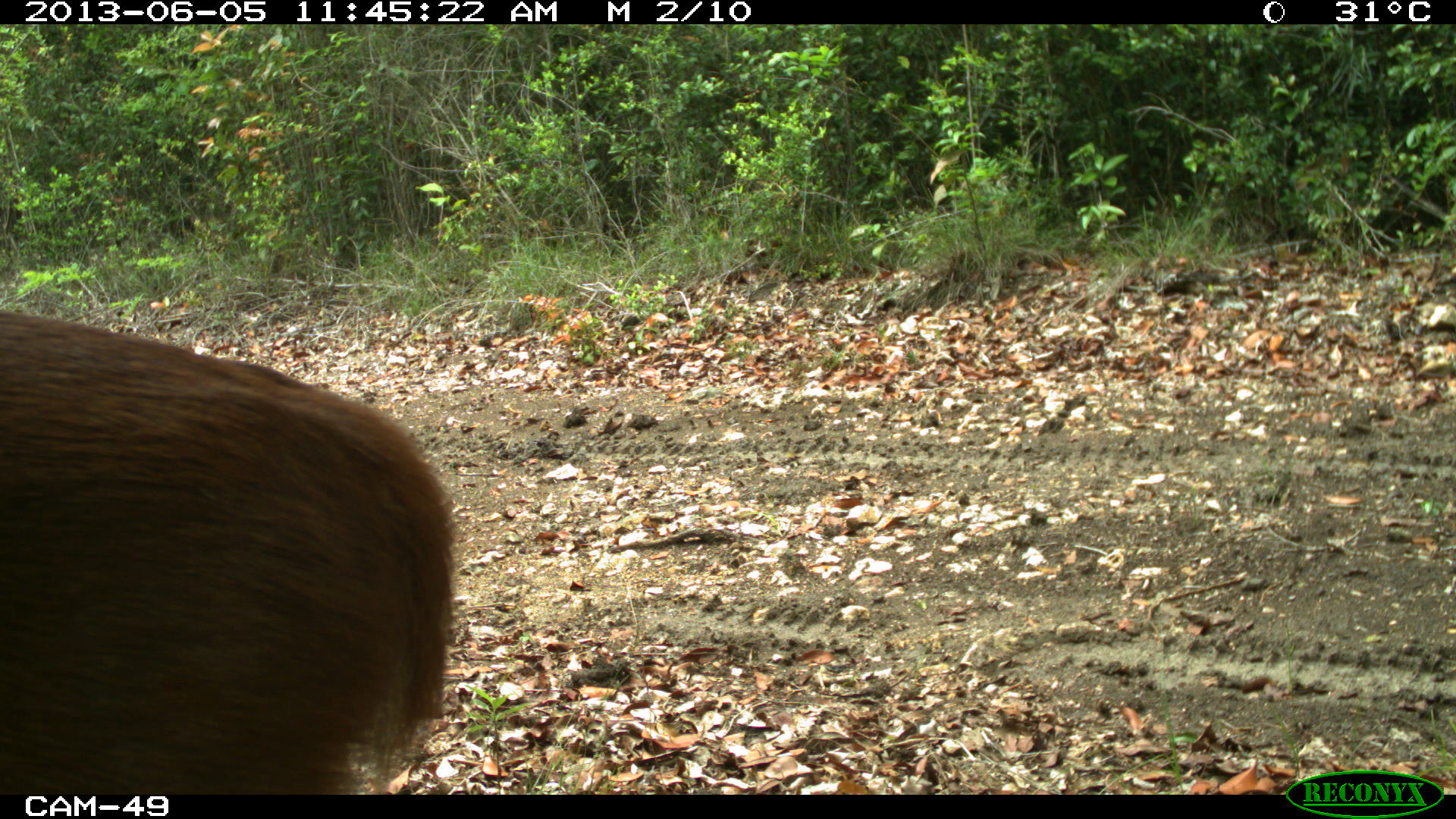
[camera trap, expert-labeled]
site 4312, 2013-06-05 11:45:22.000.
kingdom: Animalia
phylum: Chordata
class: Mammalia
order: Artiodactyla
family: Cervidae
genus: Mazama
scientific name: Mazama temama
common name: central american red brocket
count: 1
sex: male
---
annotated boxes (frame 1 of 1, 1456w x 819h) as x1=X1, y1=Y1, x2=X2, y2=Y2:
mazama temama: x1=0, y1=310, x2=455, y2=794